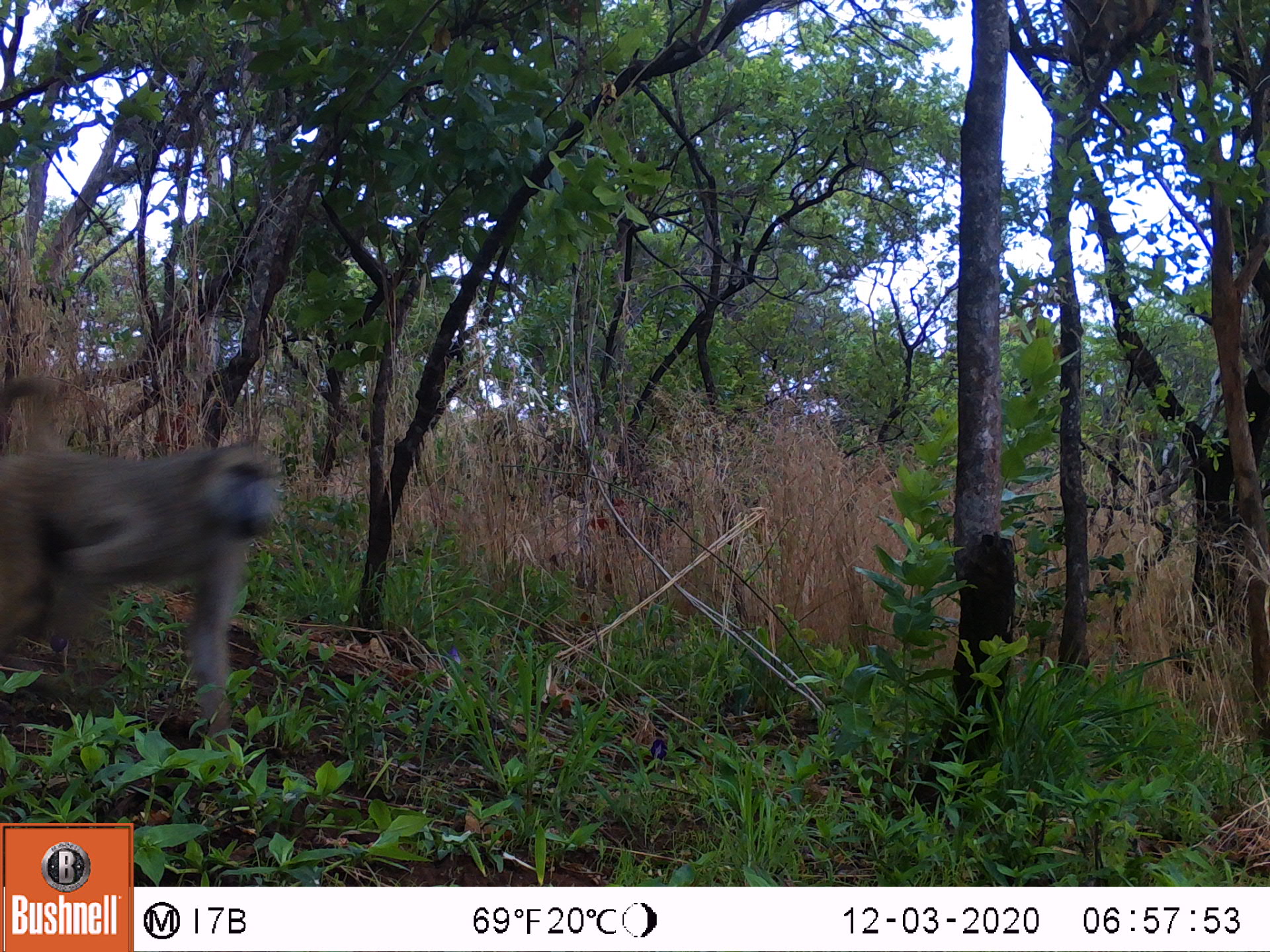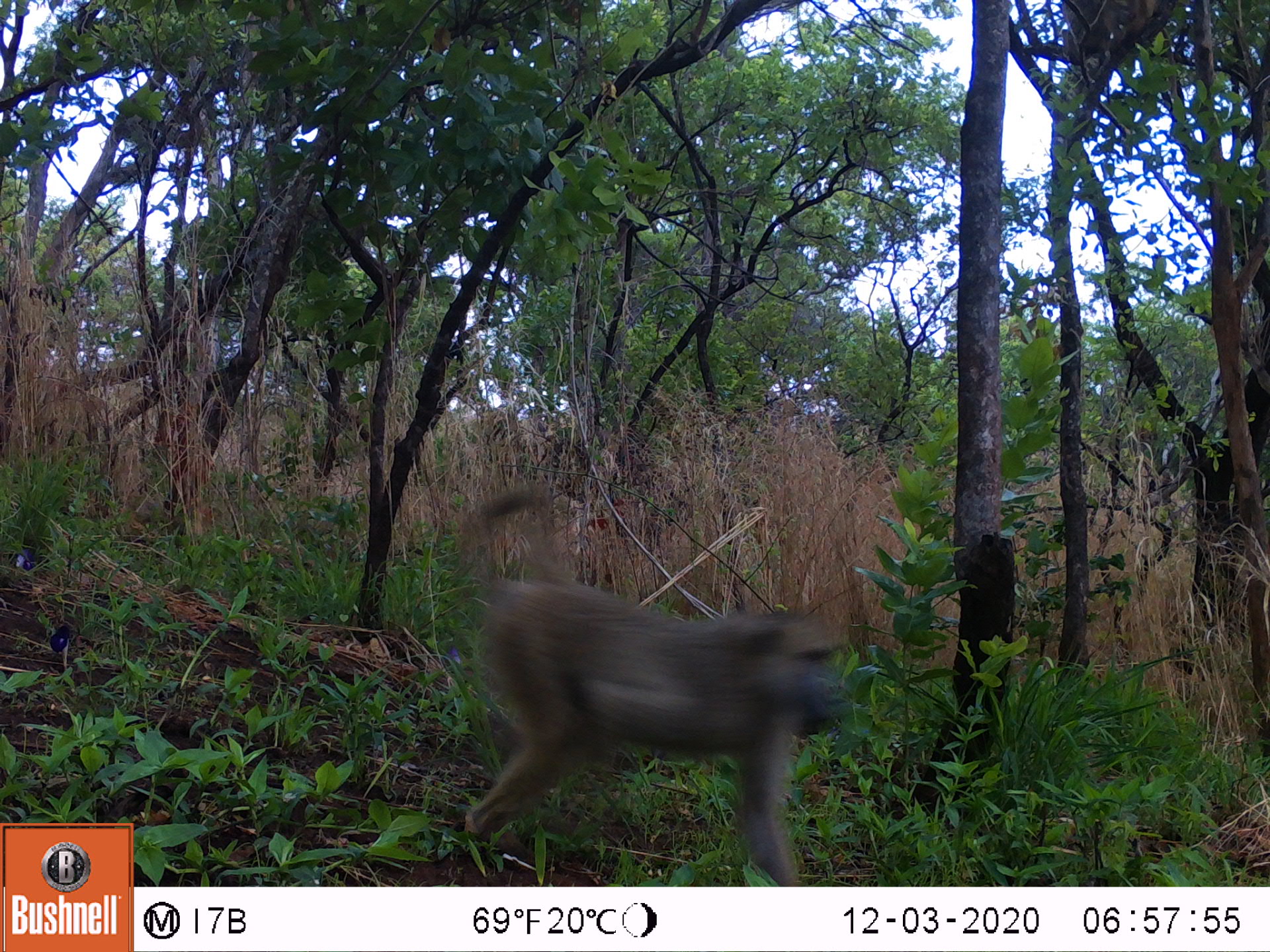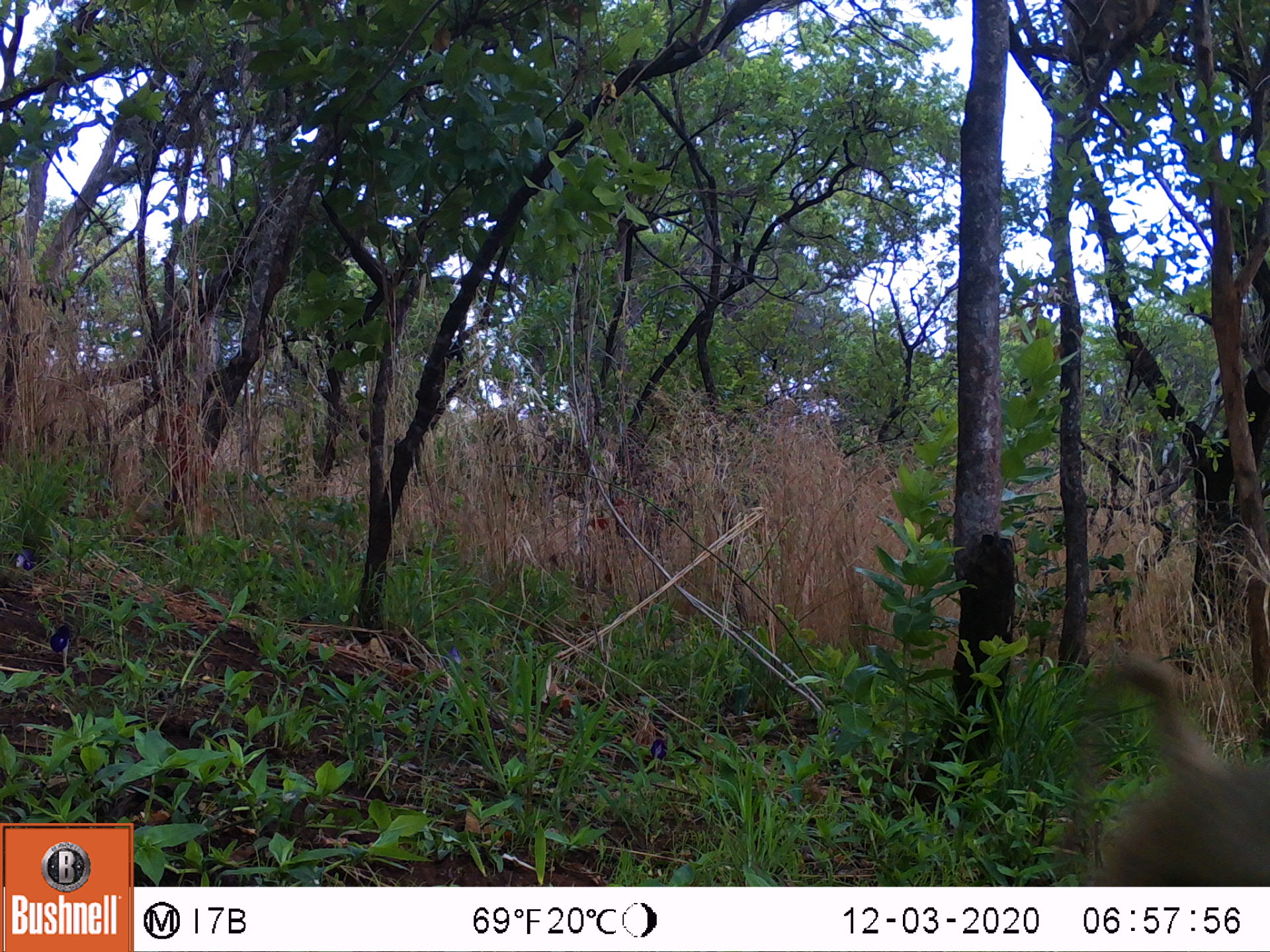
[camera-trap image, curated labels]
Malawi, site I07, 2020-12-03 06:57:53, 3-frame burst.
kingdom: Animalia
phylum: Chordata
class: Mammalia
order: Primates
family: Cercopithecidae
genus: Papio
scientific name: Papio cynocephalus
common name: yellow baboon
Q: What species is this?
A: Yellow baboon (Papio cynocephalus).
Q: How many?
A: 1.